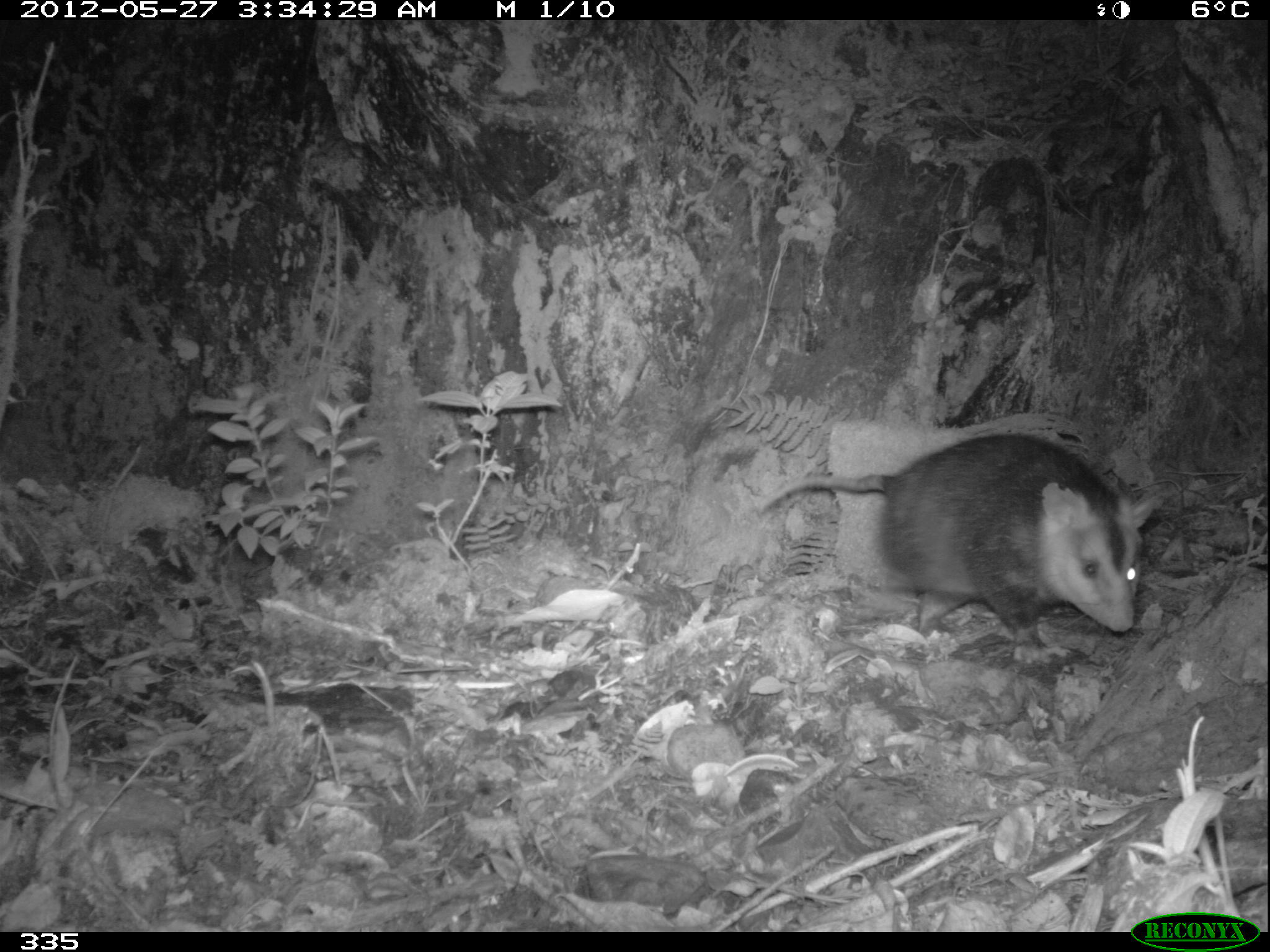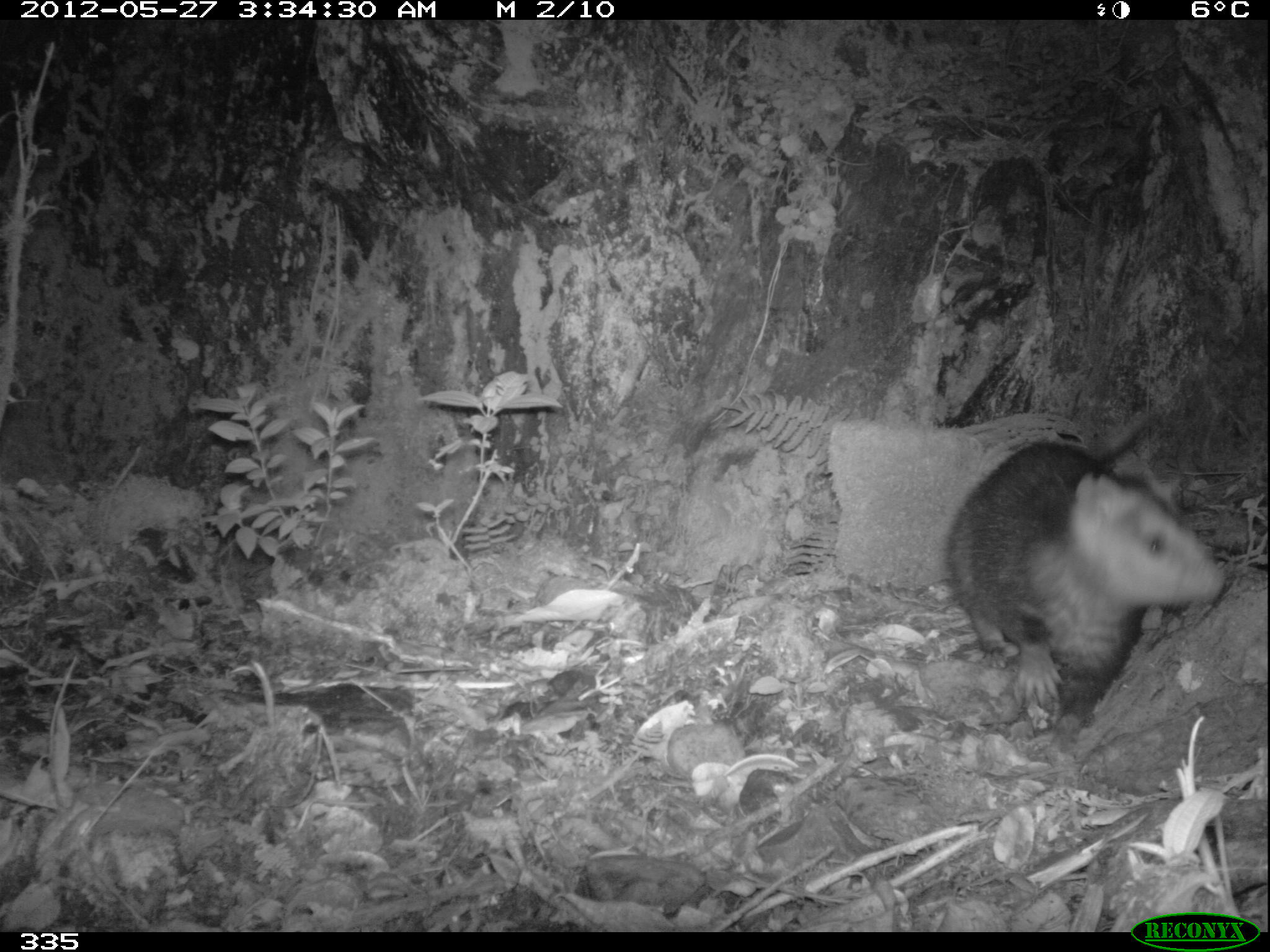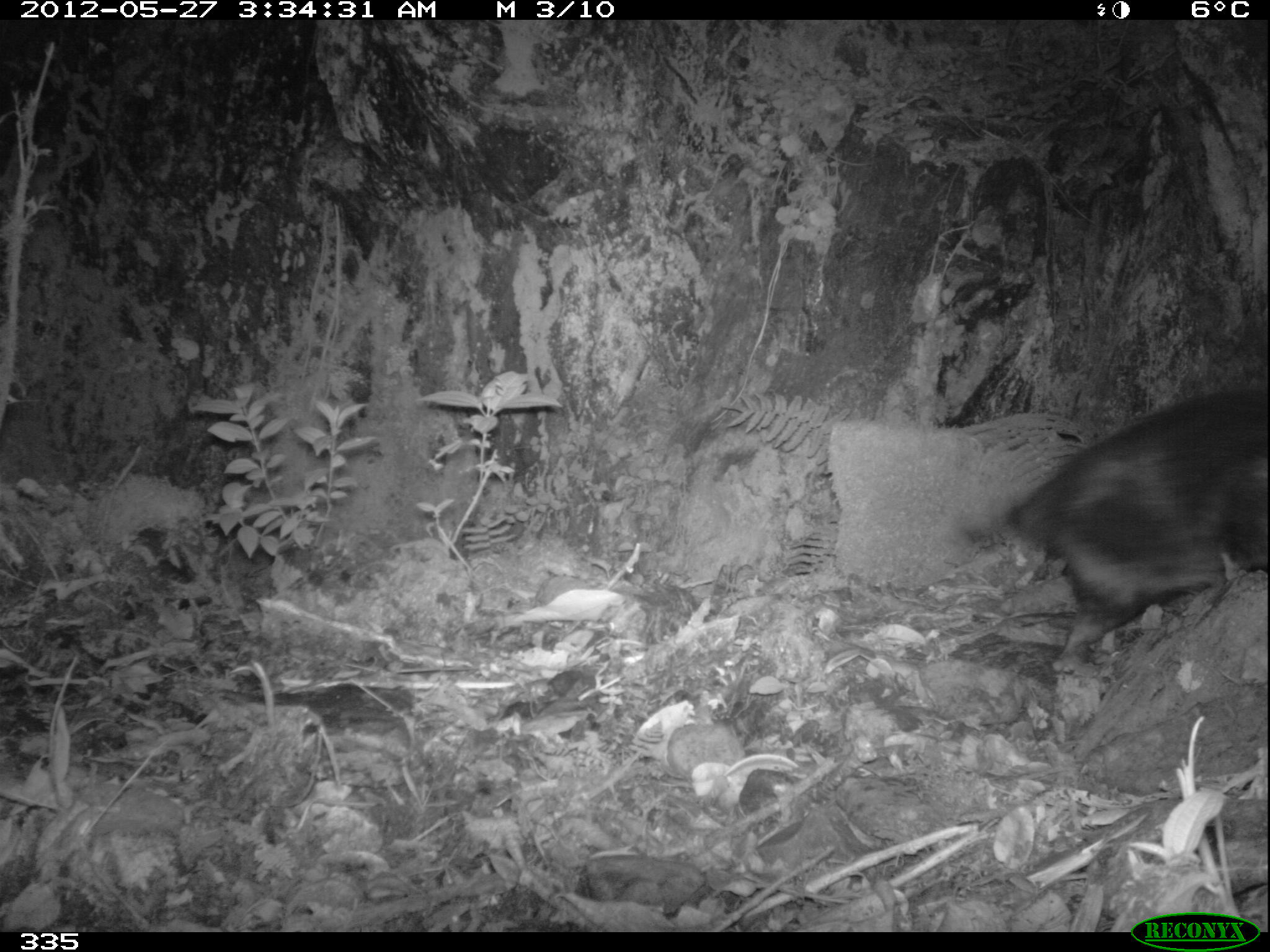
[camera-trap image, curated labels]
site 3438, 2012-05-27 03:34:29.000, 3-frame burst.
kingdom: Animalia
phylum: Chordata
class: Mammalia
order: Didelphimorphia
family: Didelphidae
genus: Didelphis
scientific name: Didelphis pernigra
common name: andean white-eared opossum